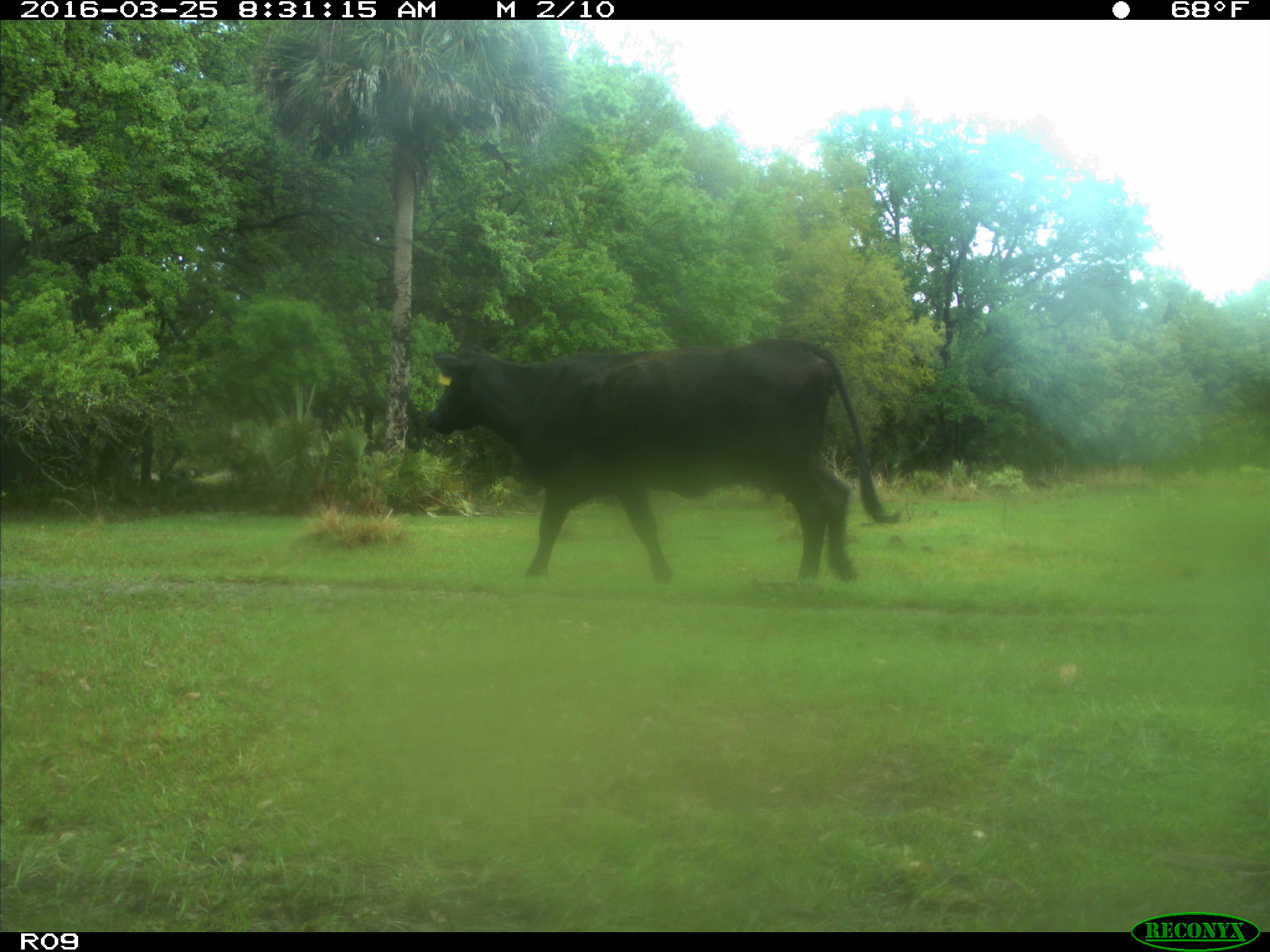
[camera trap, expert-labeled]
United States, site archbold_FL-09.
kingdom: Animalia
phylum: Chordata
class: Mammalia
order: Artiodactyla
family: Bovidae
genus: Bos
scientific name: Bos taurus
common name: domestic cow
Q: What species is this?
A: Bos taurus (domestic cow).